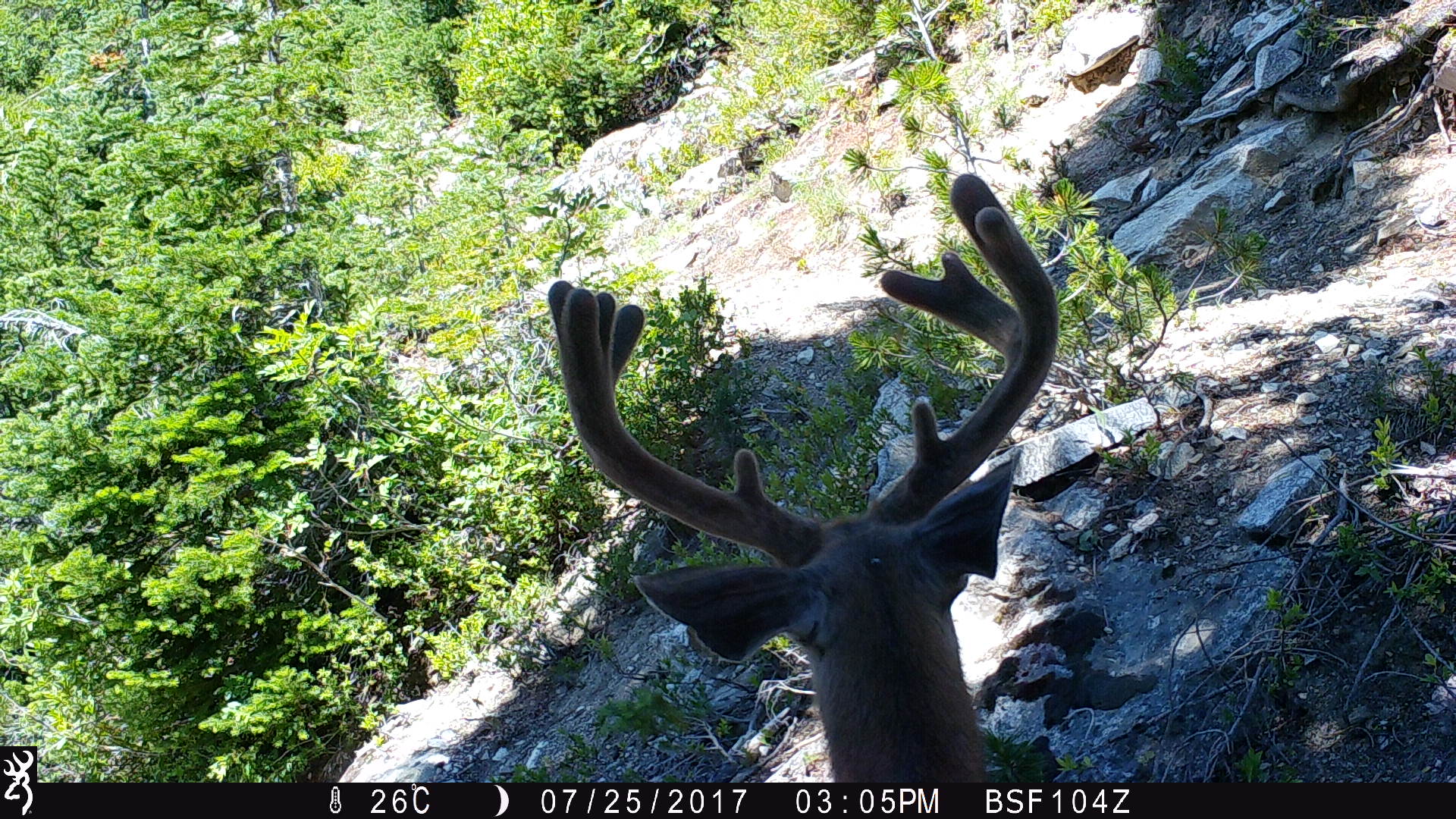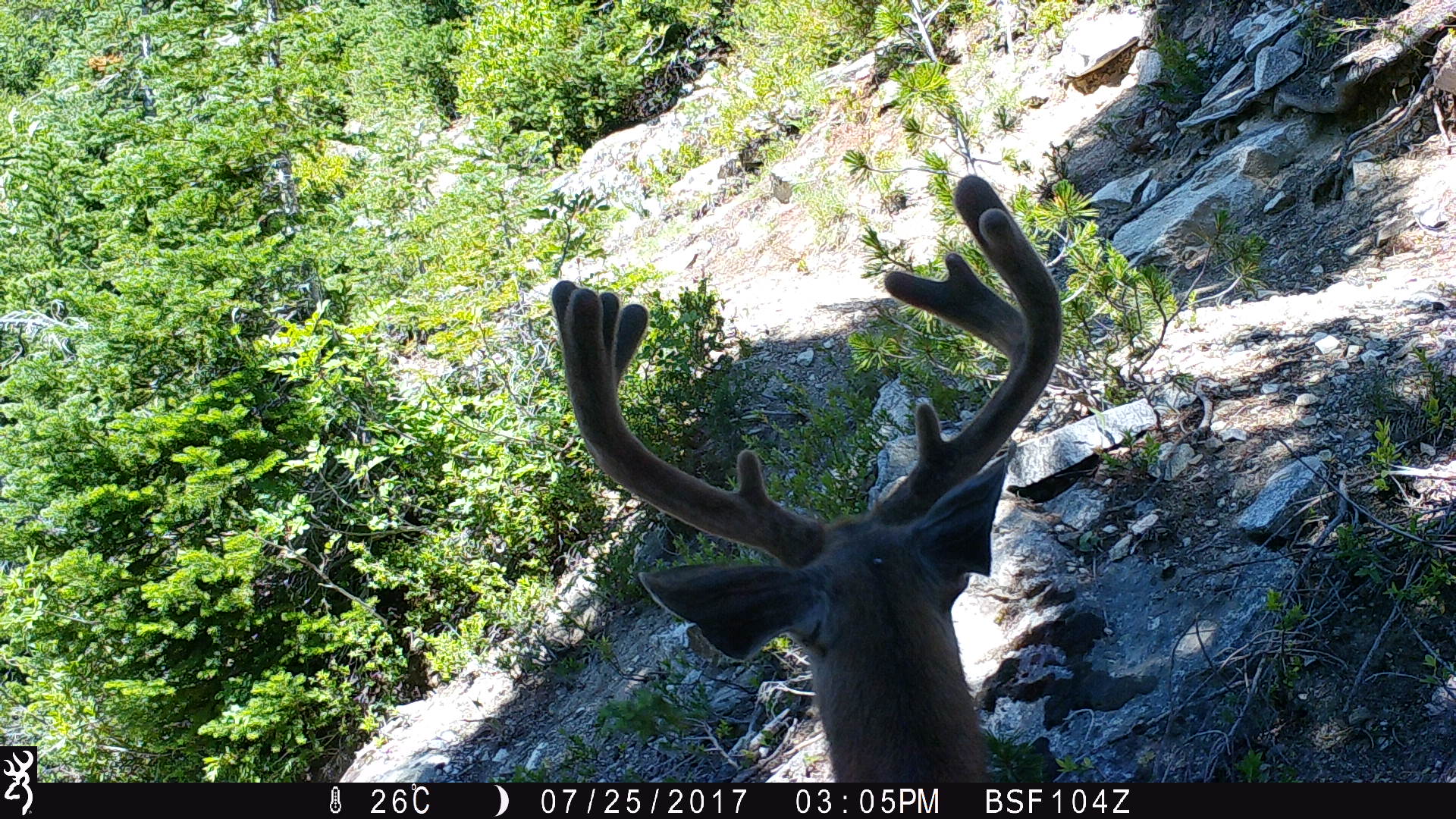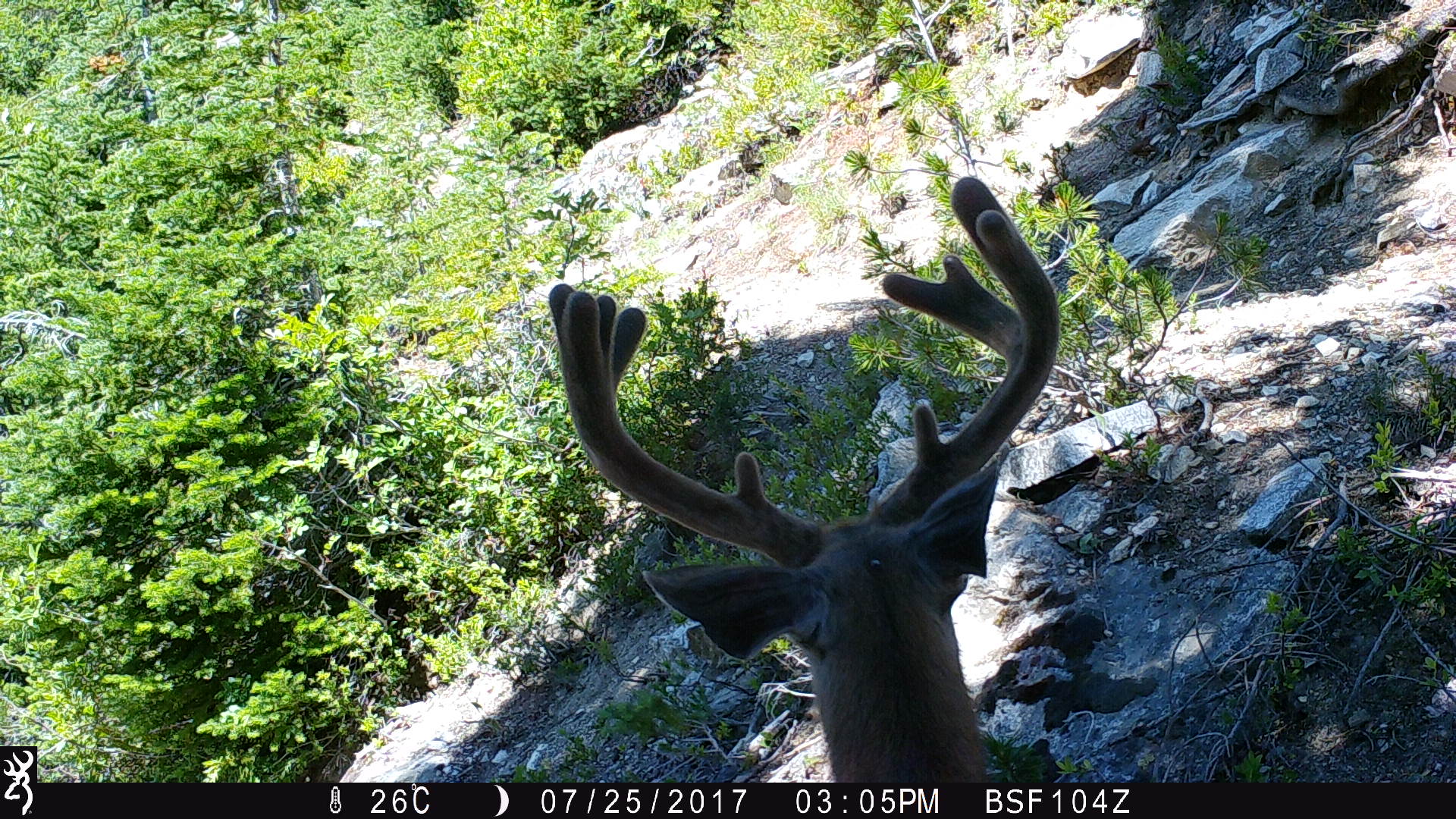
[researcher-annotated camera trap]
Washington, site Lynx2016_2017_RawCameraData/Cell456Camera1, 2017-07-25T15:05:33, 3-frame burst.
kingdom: Animalia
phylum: Chordata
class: Mammalia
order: Artiodactyla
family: Cervidae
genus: Odocoileus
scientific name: Odocoileus hemionus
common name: mule deer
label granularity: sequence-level